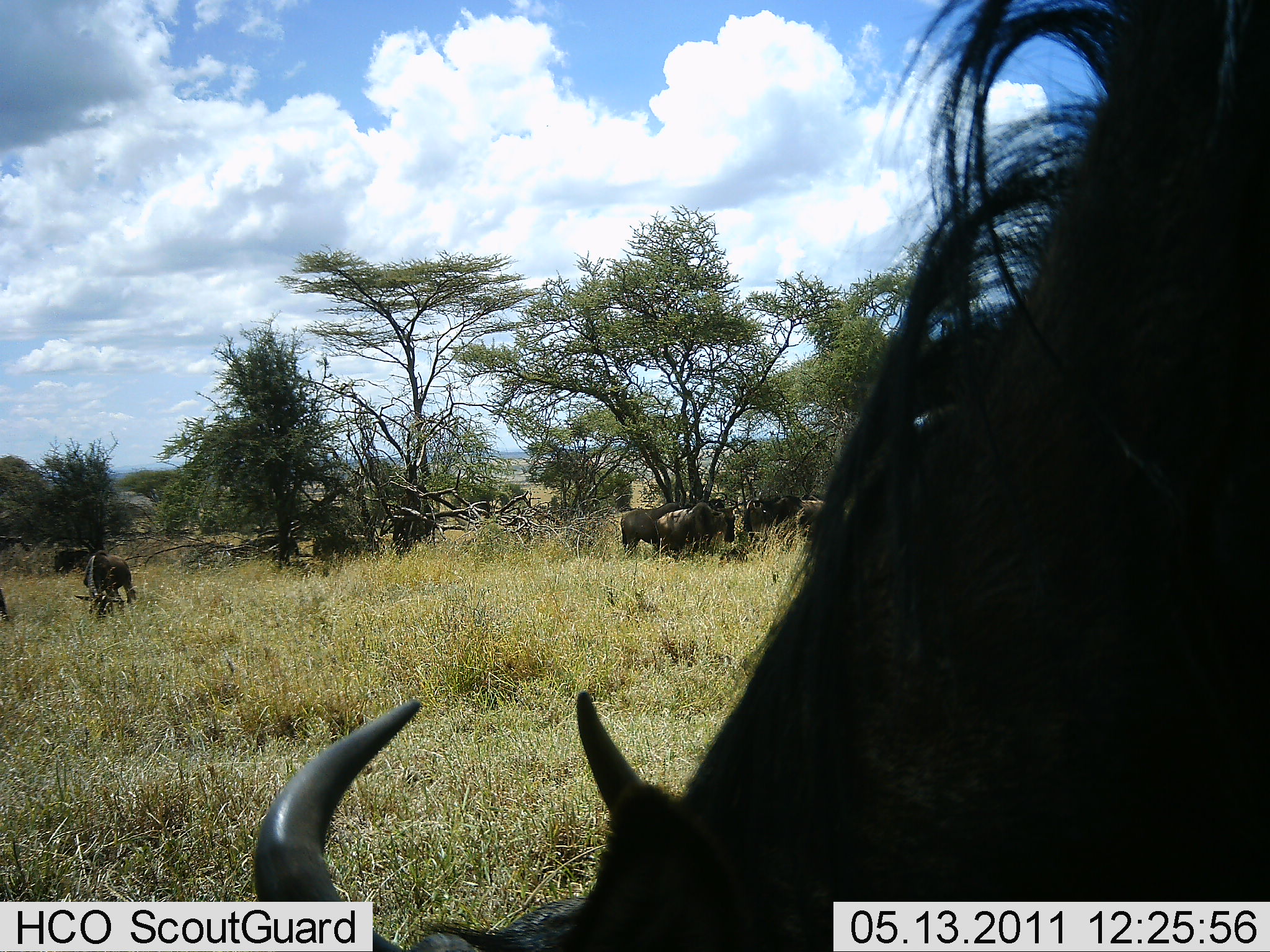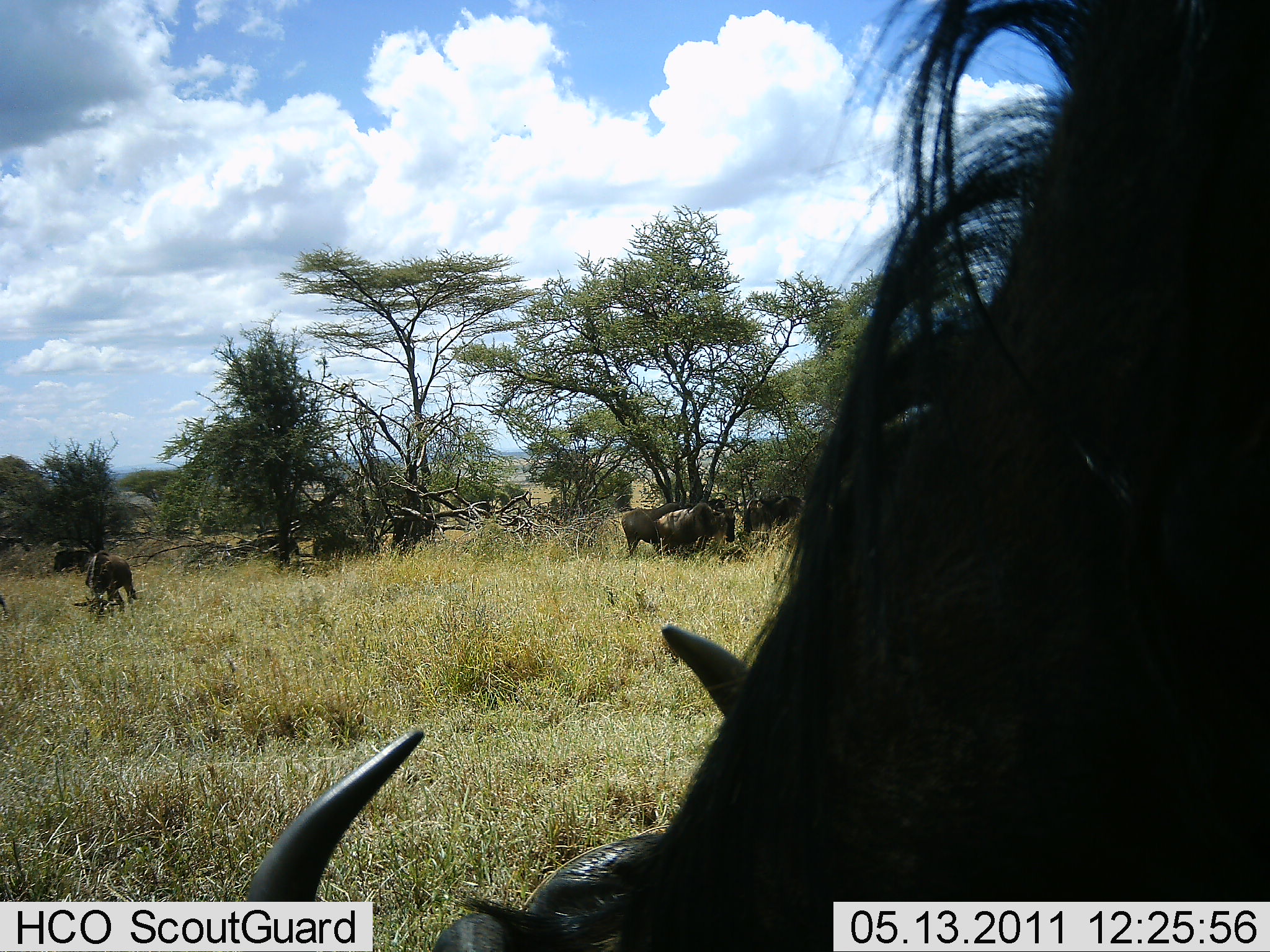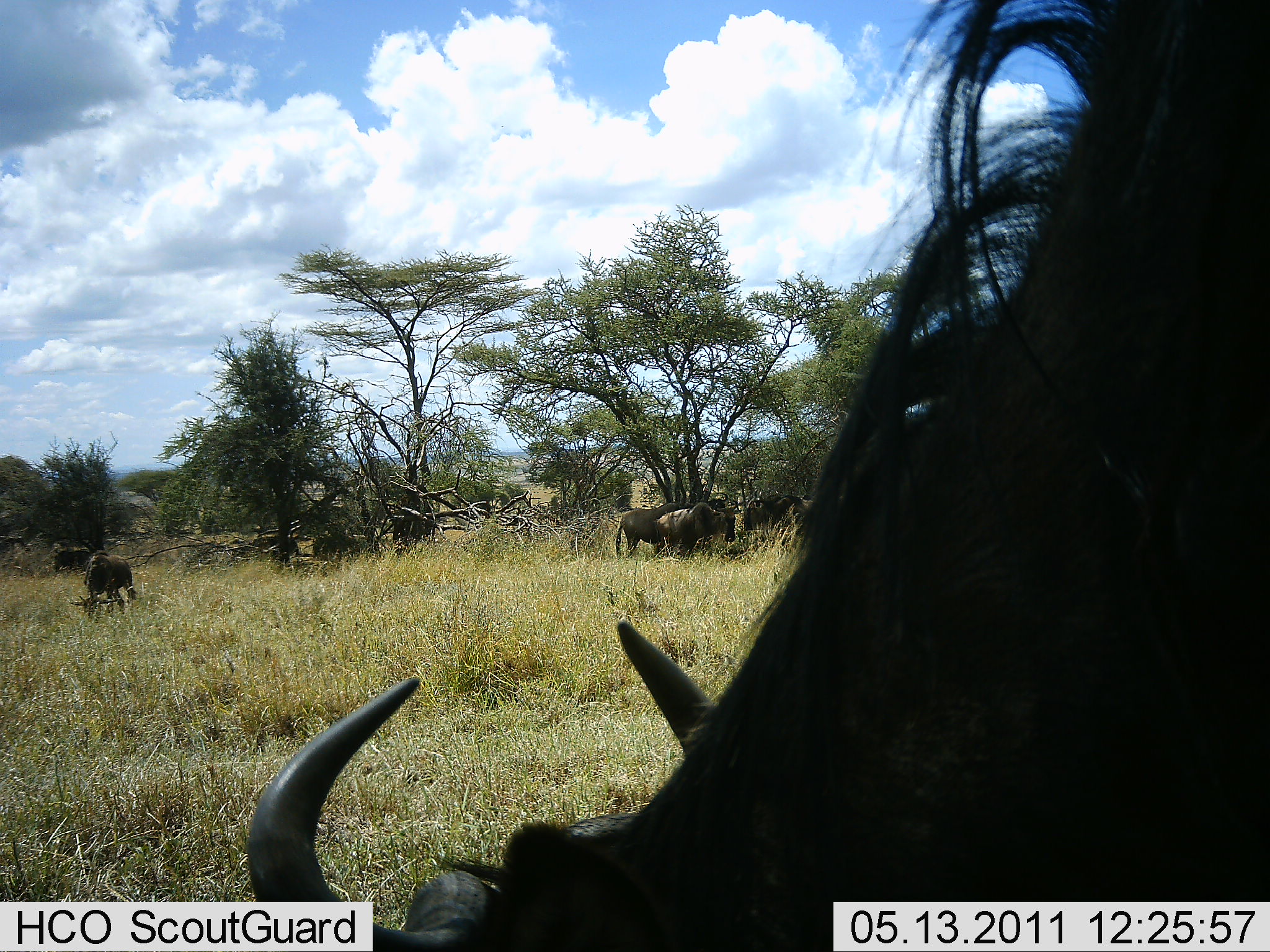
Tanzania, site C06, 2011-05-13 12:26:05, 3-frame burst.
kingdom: Animalia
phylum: Chordata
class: Mammalia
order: Artiodactyla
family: Bovidae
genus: Connochaetes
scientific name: Connochaetes taurinus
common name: blue wildebeest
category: wildebeest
Wildebeest (blue wildebeest) (Connochaetes taurinus), count 7. Behavior (volunteer vote fractions): standing 53%, resting 6%, moving 6%, interacting 0%. Young present (vote fraction): 0%. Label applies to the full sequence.